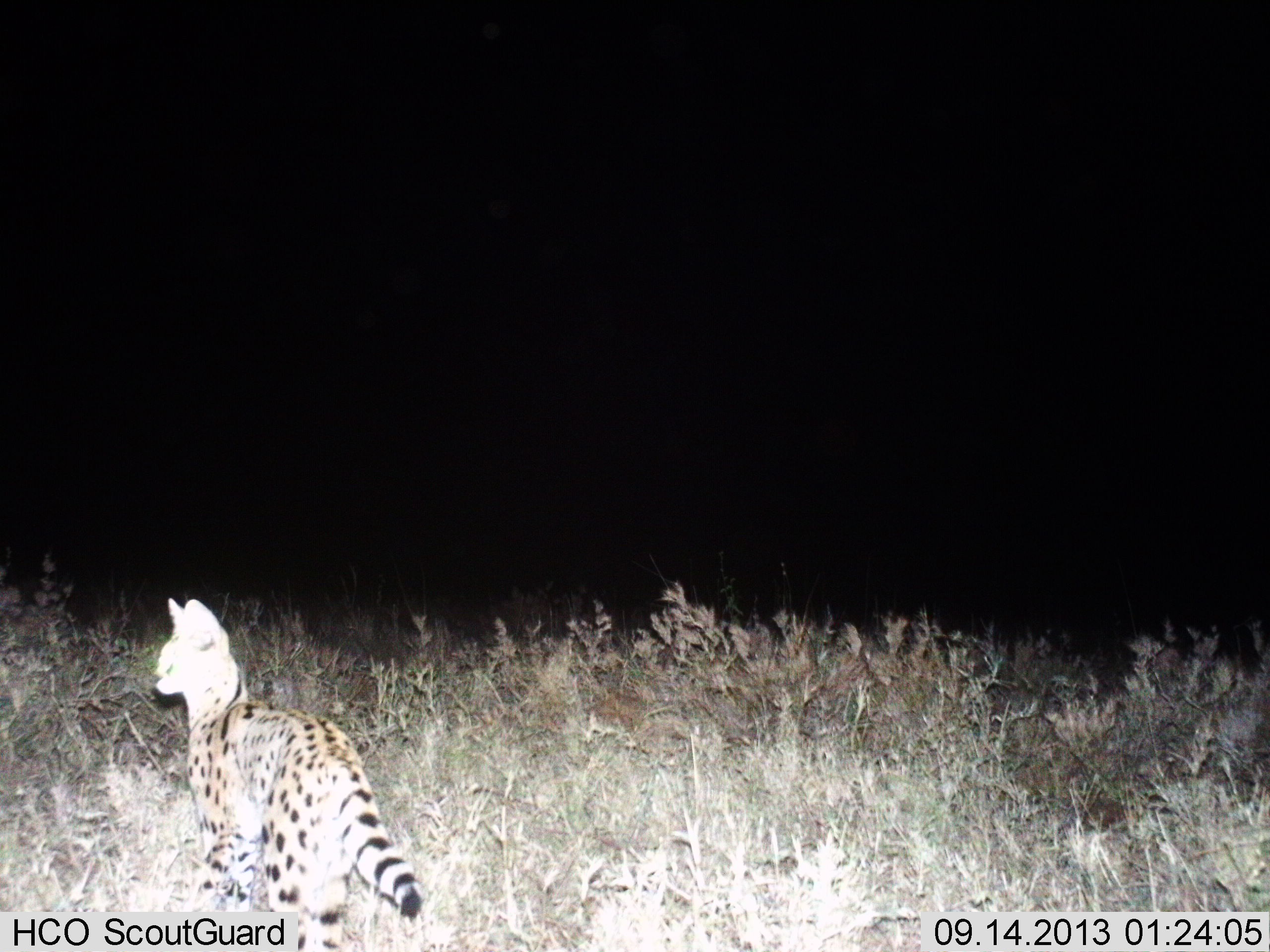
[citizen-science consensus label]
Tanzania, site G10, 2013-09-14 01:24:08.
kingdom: Animalia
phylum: Chordata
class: Mammalia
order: Carnivora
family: Felidae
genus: Leptailurus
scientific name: Leptailurus serval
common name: serval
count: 1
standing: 89%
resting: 0%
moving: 11%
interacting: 6%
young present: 0%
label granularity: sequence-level